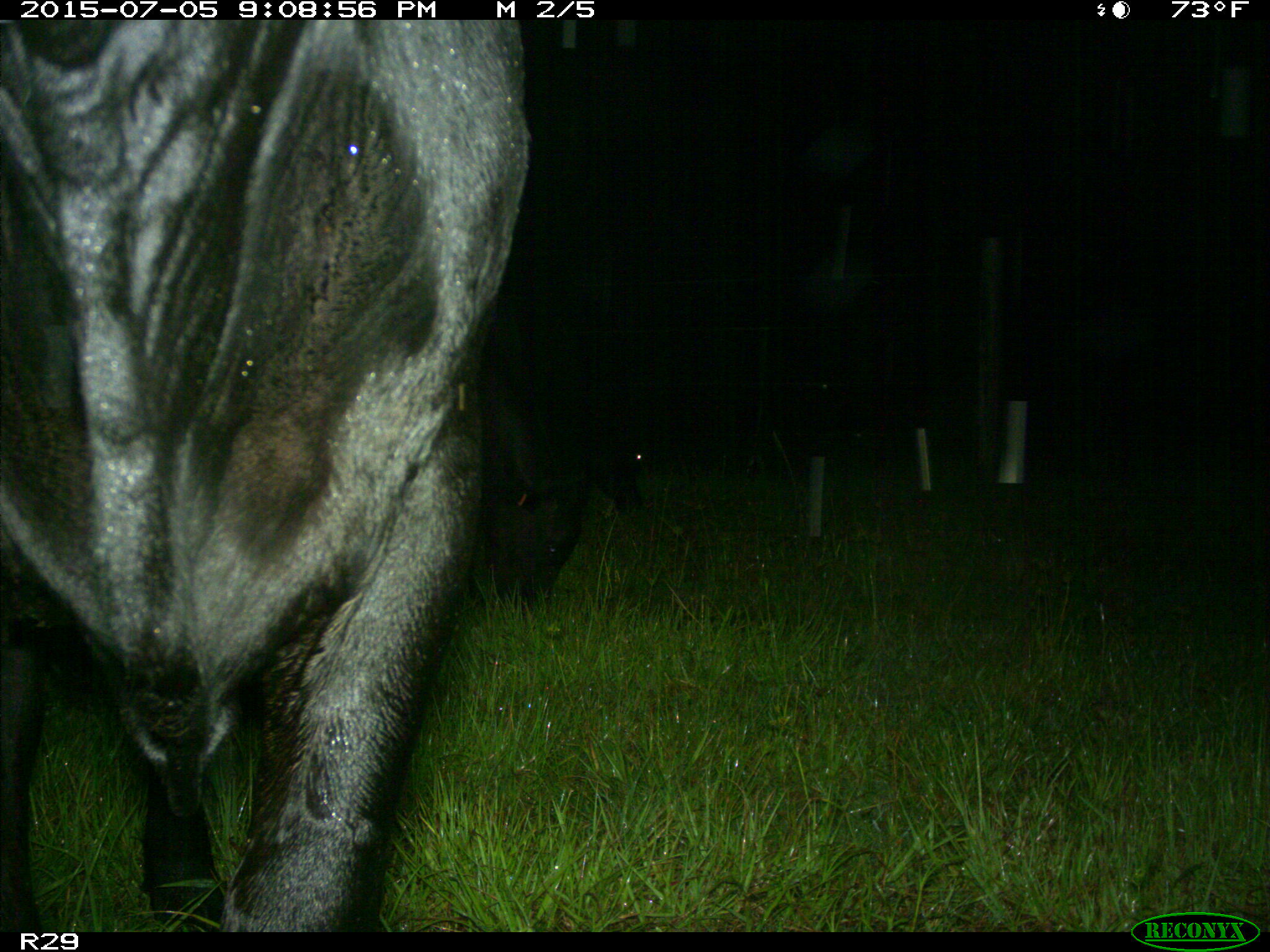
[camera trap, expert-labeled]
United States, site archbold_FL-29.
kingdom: Animalia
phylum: Chordata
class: Mammalia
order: Artiodactyla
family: Bovidae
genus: Bos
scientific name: Bos taurus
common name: domestic cow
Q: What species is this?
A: Bos taurus (domestic cow).